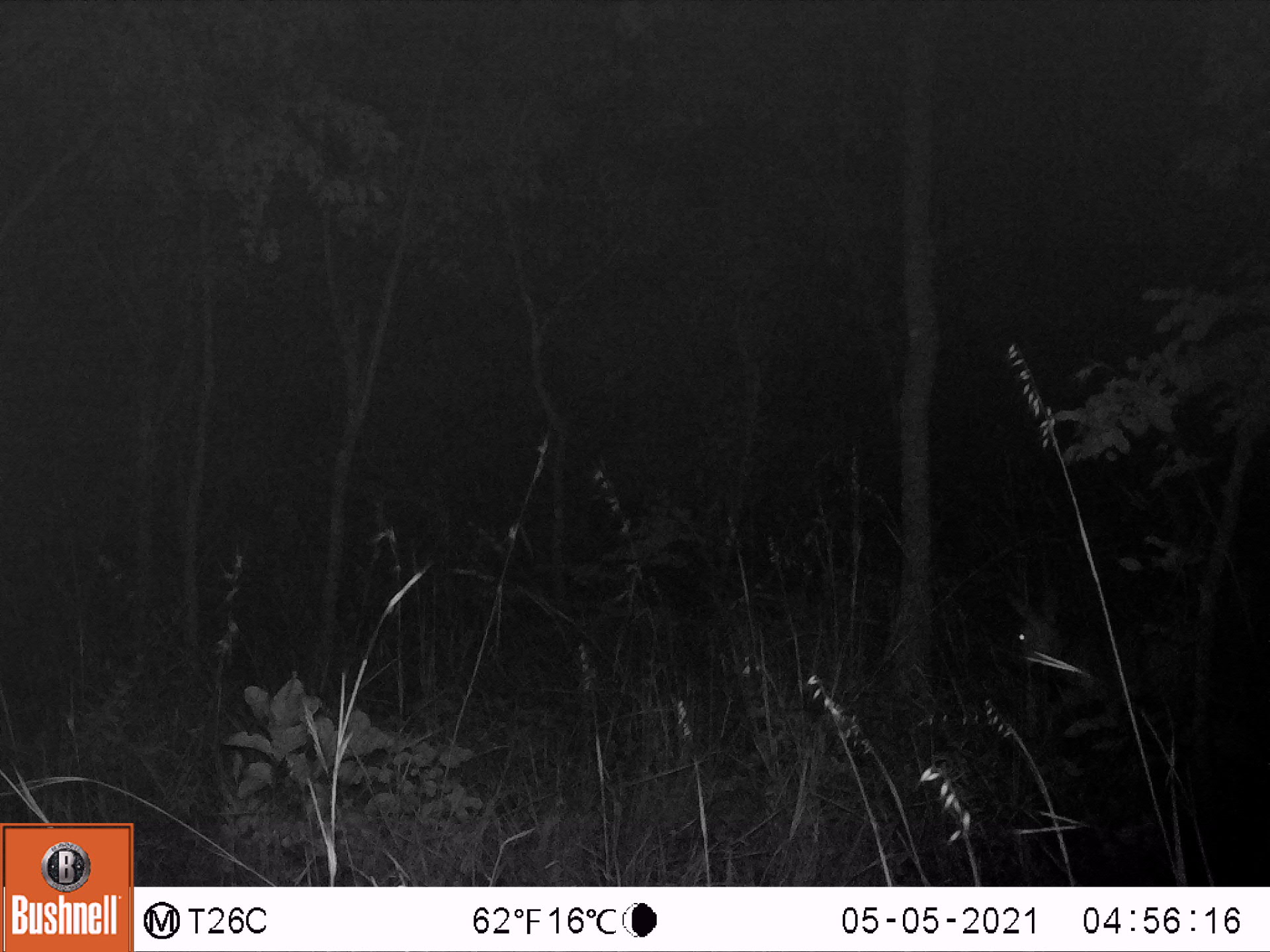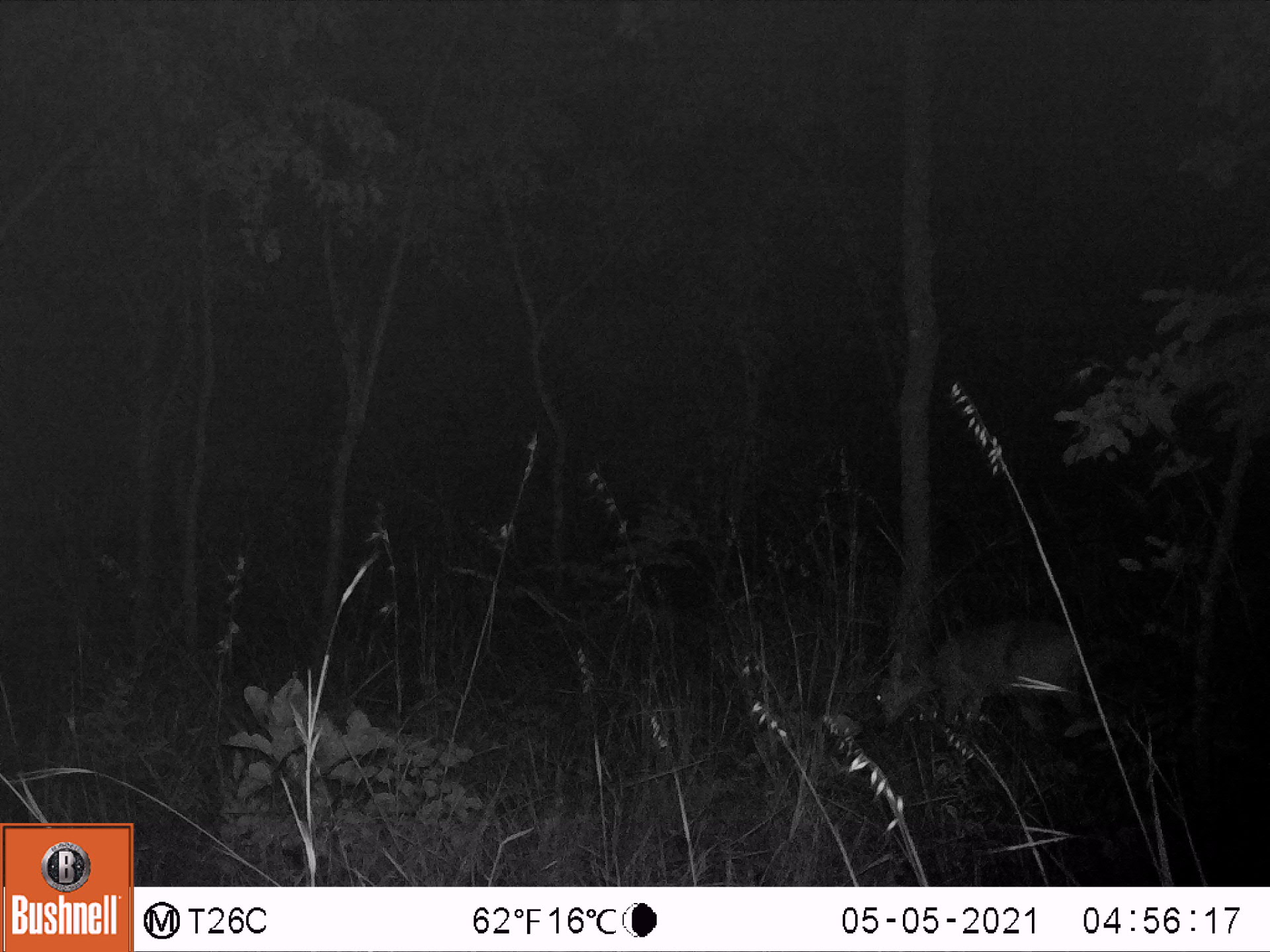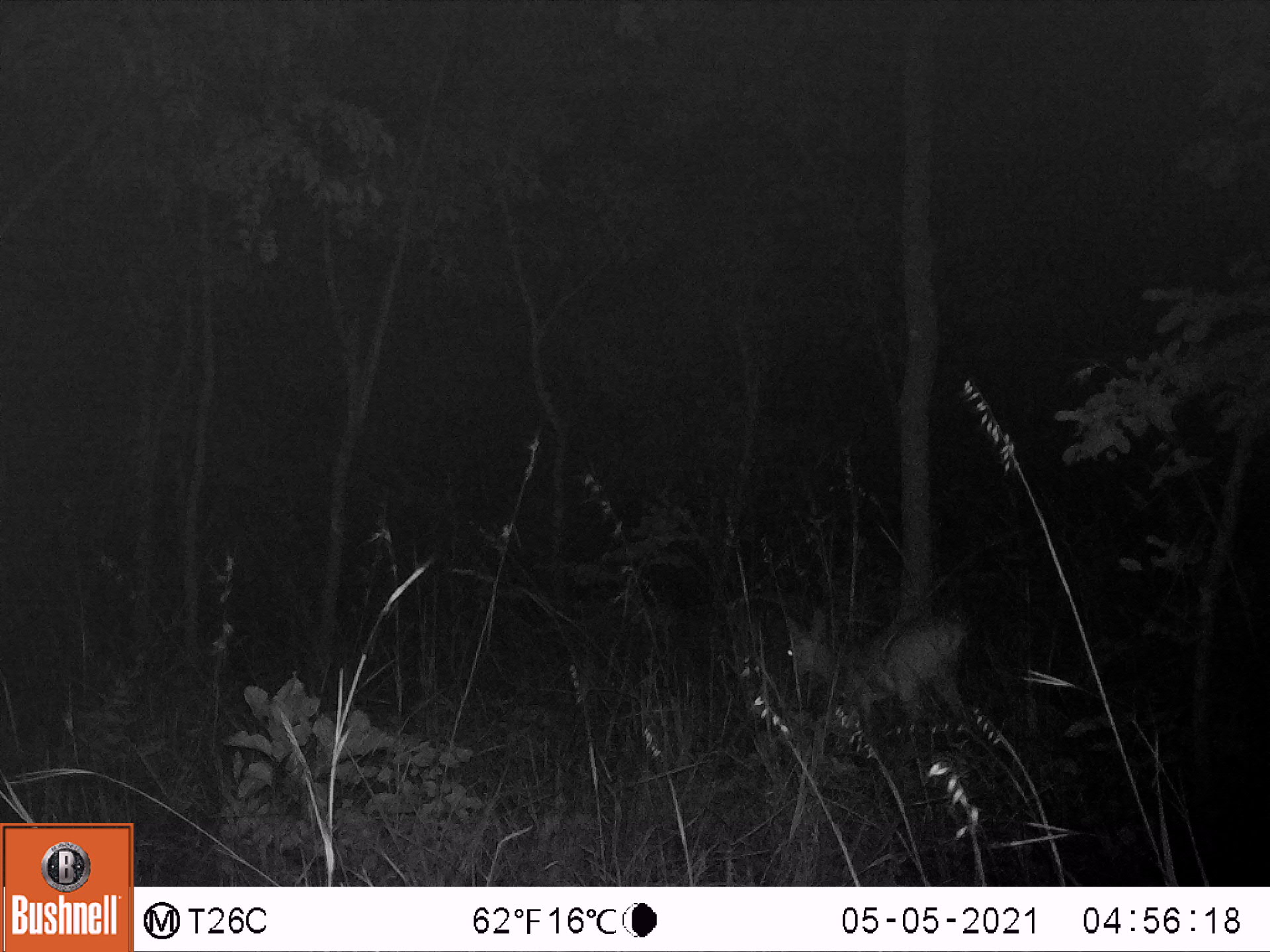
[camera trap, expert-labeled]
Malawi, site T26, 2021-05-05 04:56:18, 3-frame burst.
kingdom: Animalia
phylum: Chordata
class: Mammalia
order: Artiodactyla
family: Bovidae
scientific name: Antilopinae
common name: small antelope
Small antelope (Antilopinae), count 1.